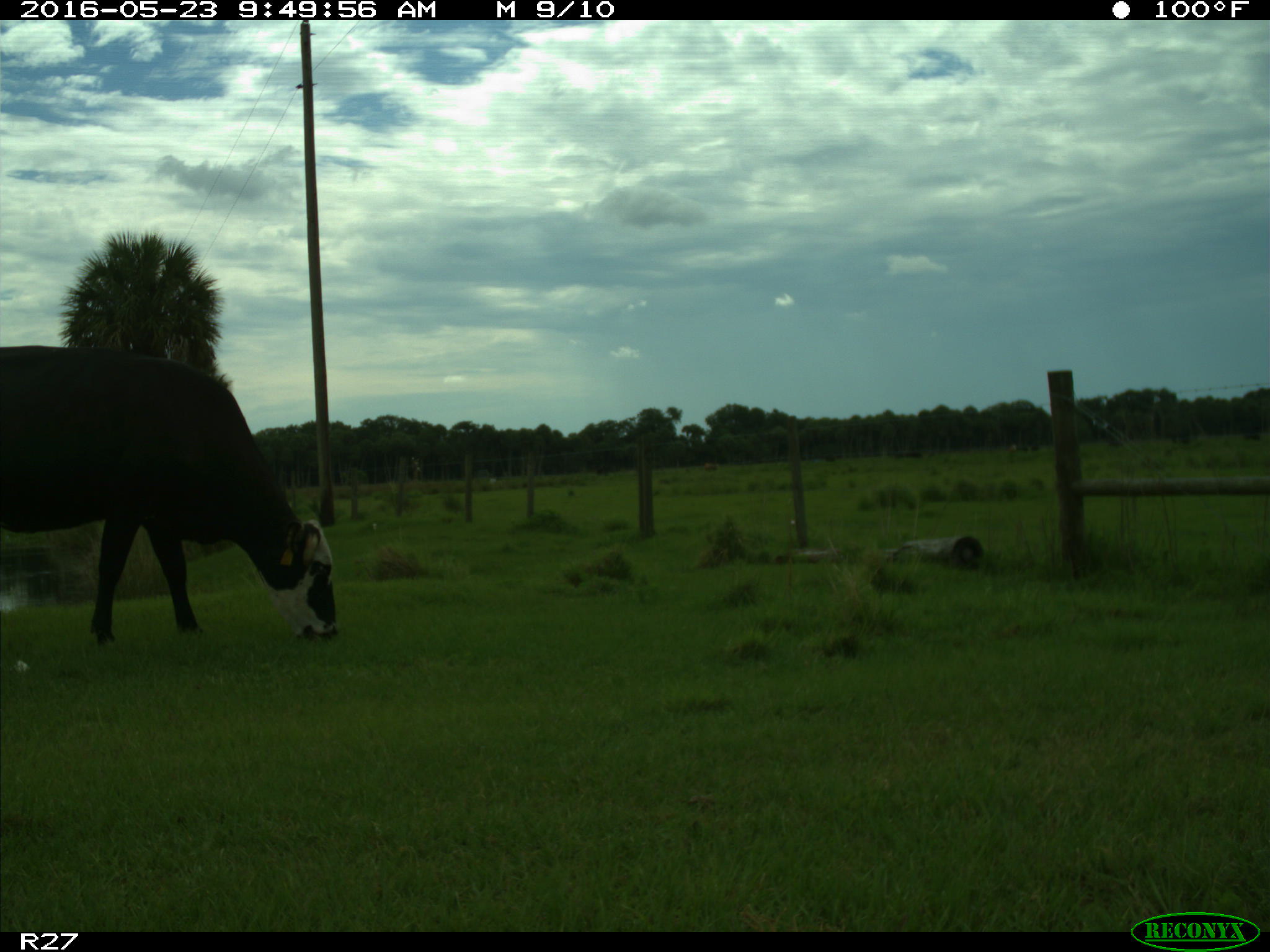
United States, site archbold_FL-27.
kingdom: Animalia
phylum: Chordata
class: Mammalia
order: Artiodactyla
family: Bovidae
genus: Bos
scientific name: Bos taurus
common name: domestic cow